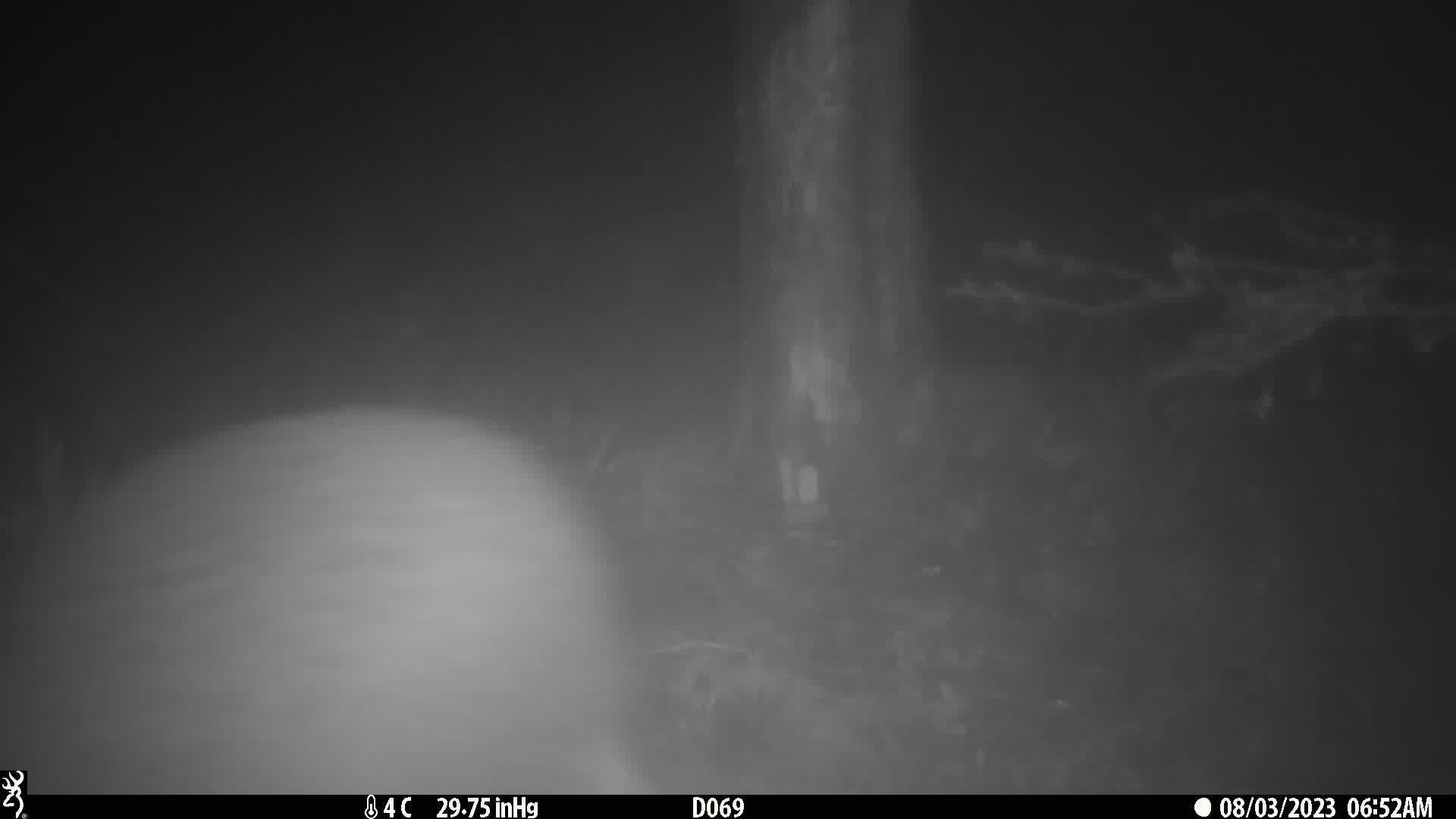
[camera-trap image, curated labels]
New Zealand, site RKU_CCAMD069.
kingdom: Animalia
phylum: Chordata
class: Aves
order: Apterygiformes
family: Apterygidae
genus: Apteryx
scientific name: Apteryx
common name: kiwi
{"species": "kiwi (Apteryx)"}